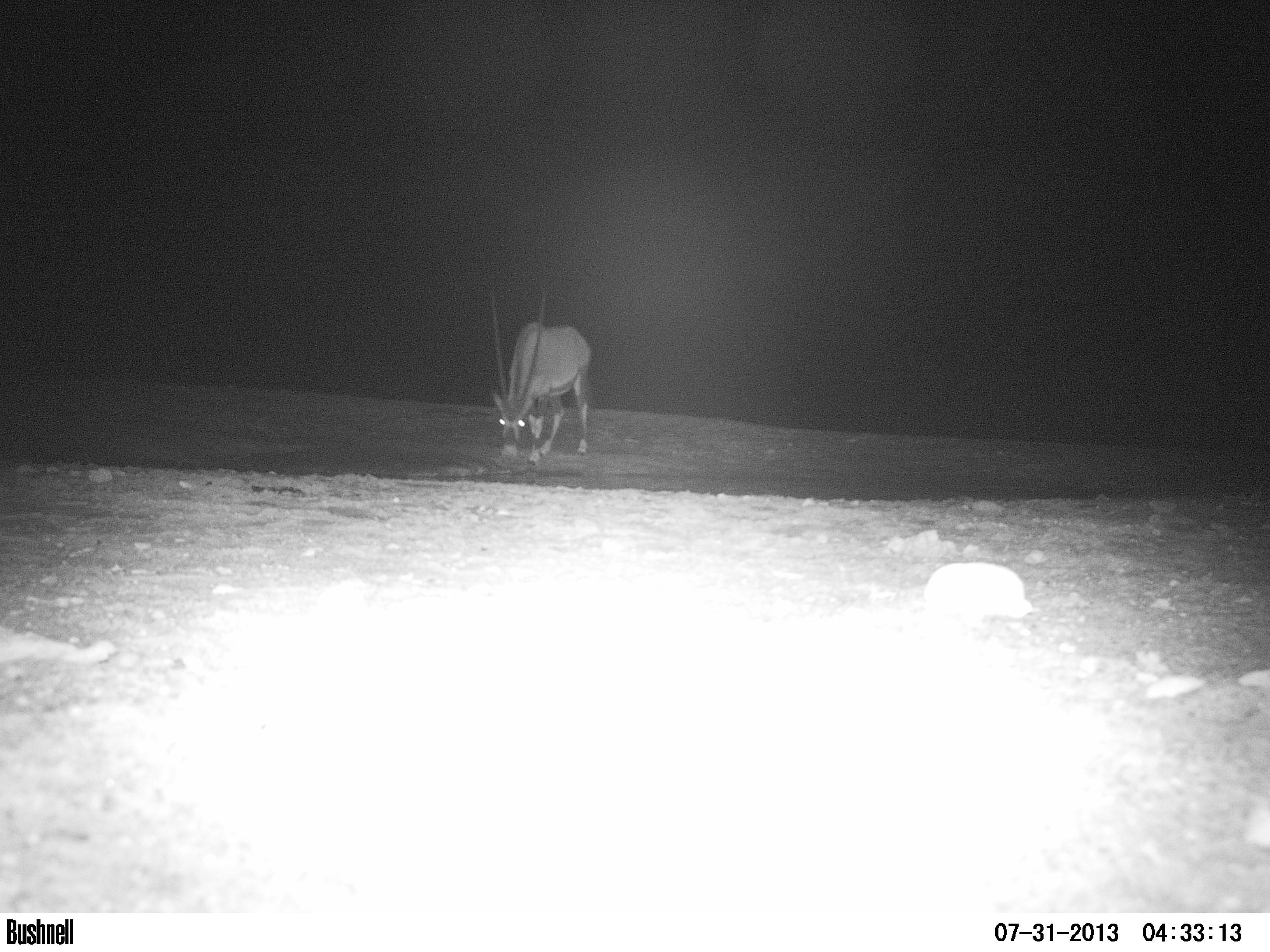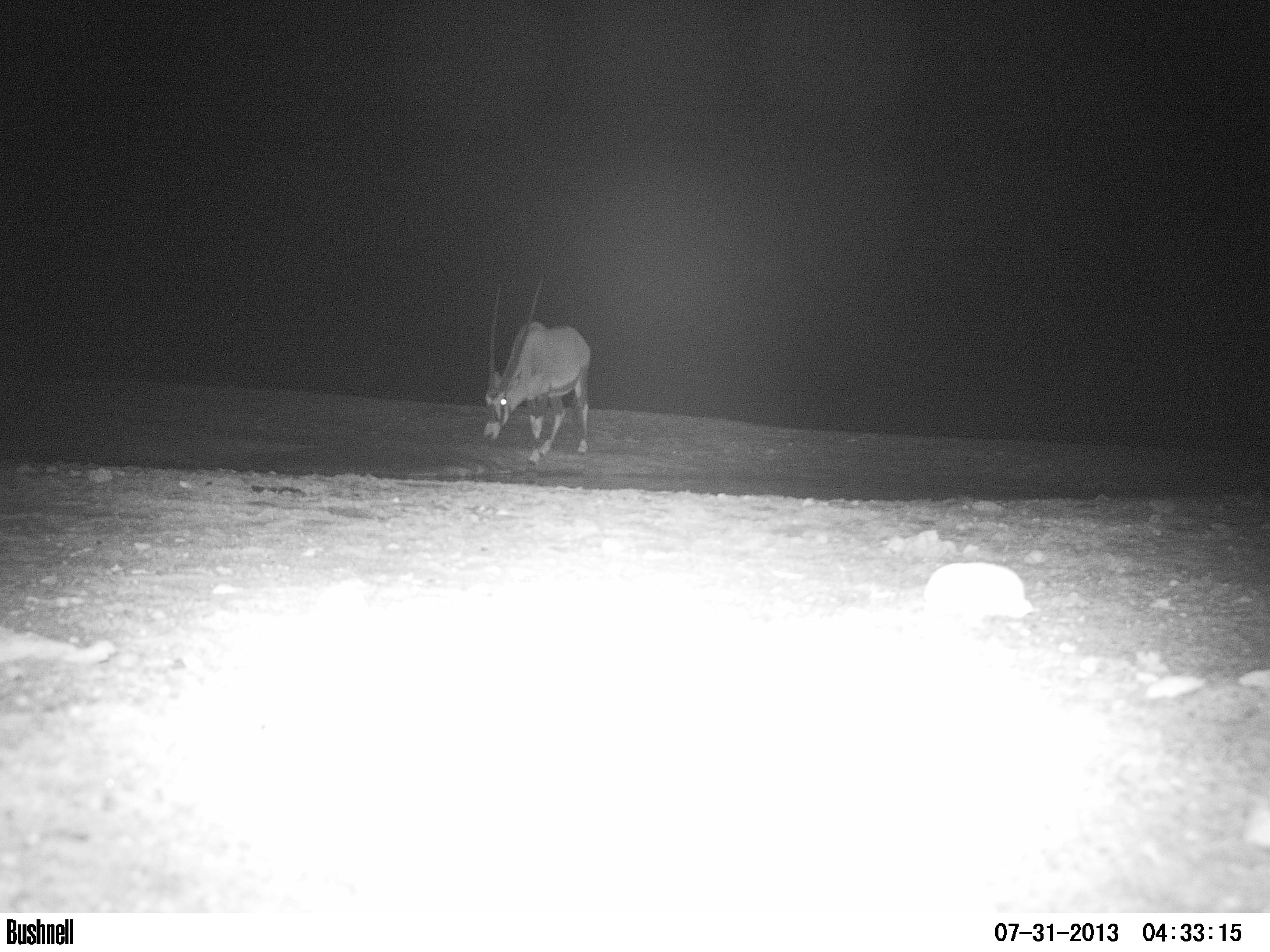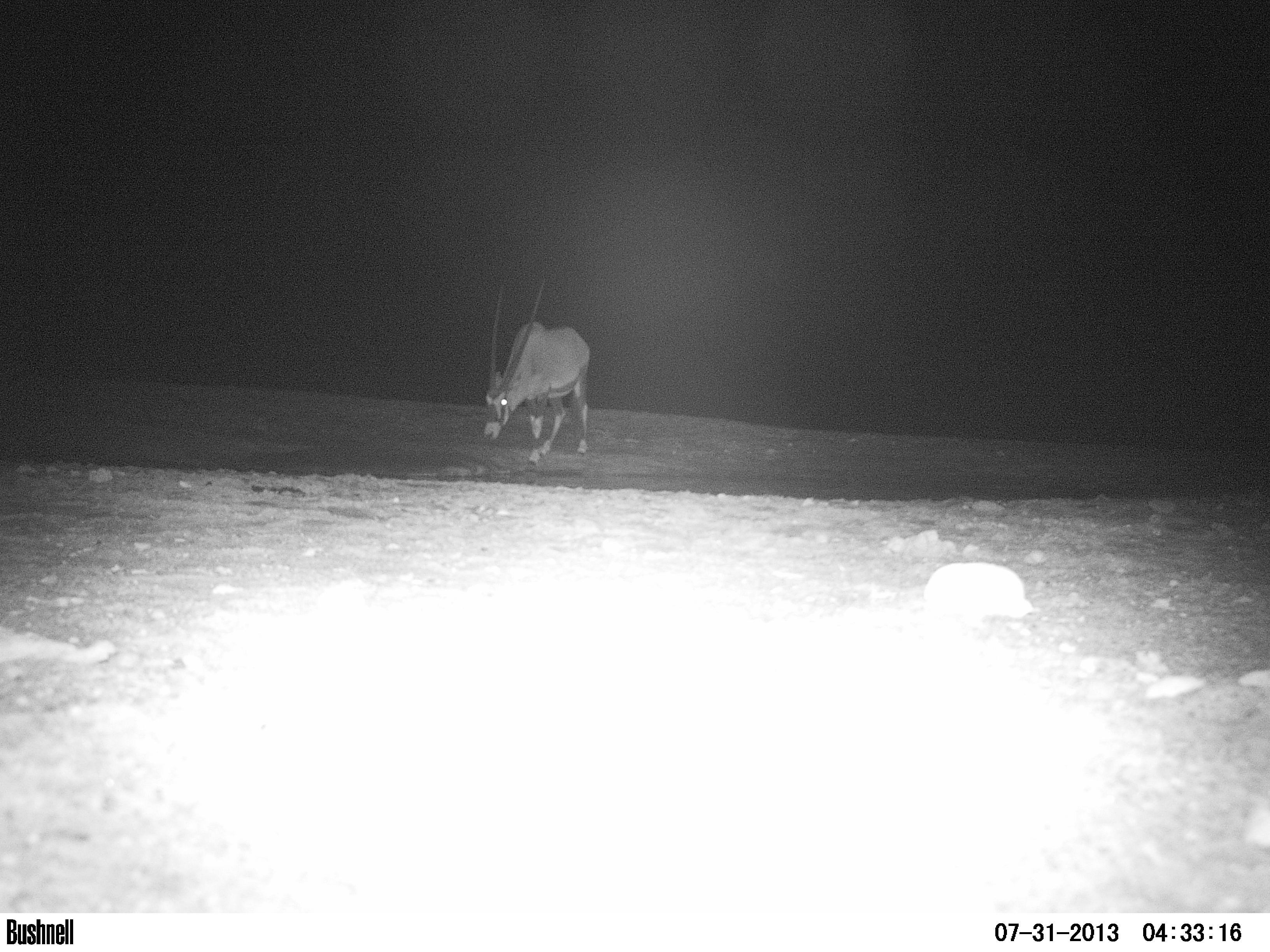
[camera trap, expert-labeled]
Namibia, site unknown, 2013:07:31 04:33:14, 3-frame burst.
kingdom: Animalia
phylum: Chordata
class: Mammalia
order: Artiodactyla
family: Bovidae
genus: Oryx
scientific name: Oryx gazella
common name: gemsbok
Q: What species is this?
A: Oryx gazella (gemsbok).